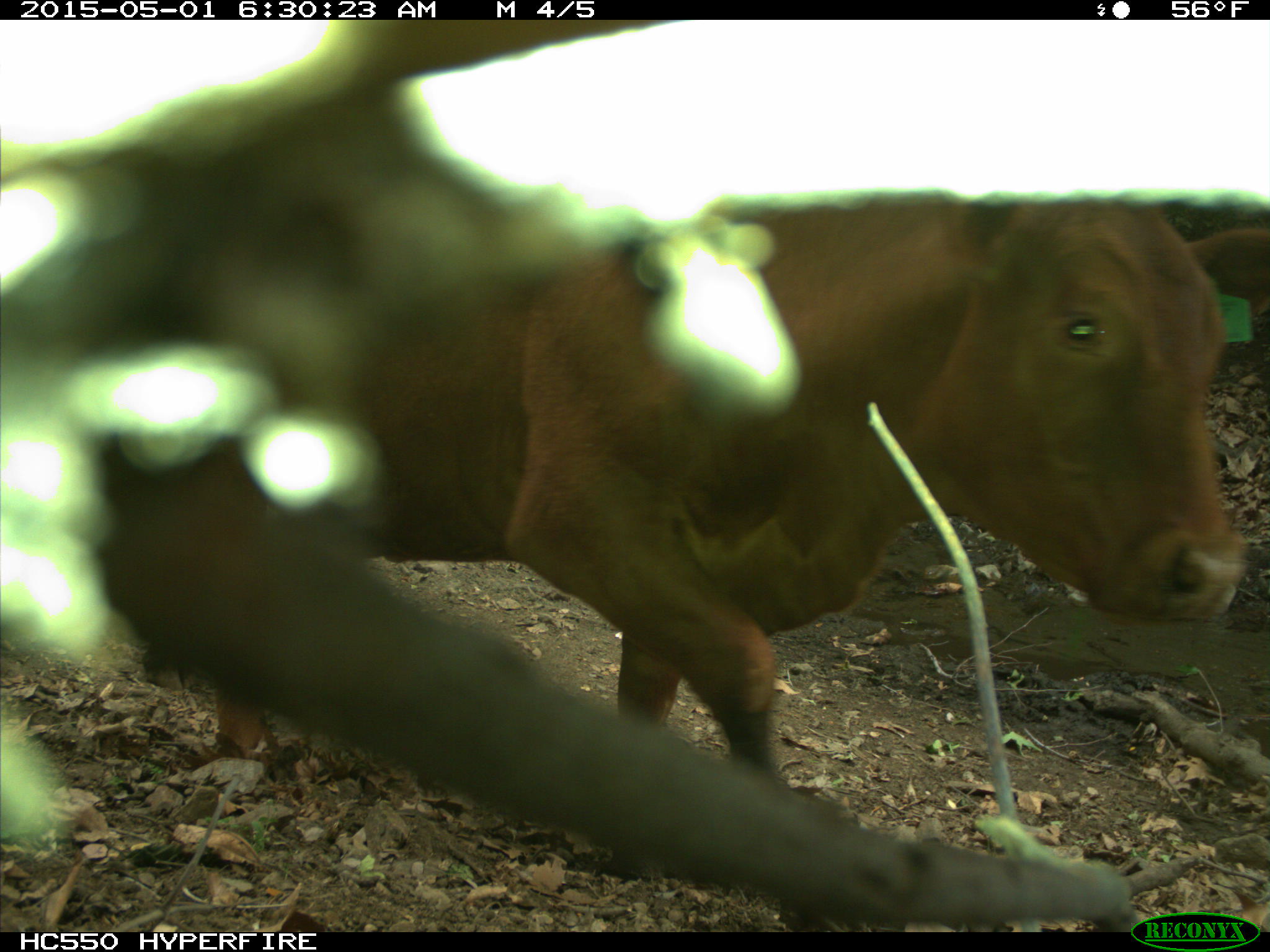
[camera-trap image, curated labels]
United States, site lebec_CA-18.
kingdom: Animalia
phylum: Chordata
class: Mammalia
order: Artiodactyla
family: Bovidae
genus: Bos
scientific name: Bos taurus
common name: domestic cow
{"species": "Bos taurus (domestic cow)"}